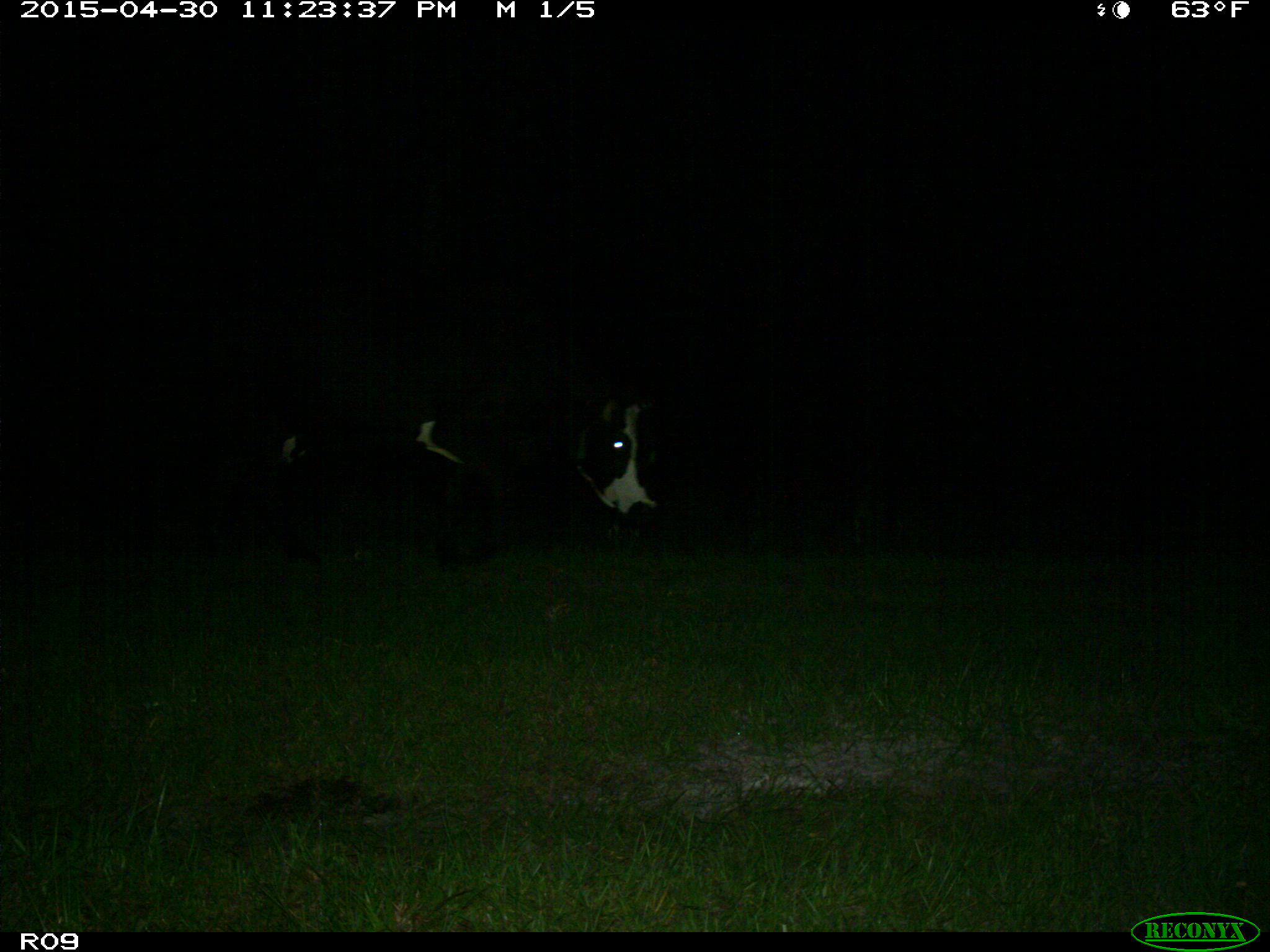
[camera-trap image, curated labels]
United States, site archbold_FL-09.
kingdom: Animalia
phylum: Chordata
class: Mammalia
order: Artiodactyla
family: Bovidae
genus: Bos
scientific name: Bos taurus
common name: domestic cow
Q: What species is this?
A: Bos taurus (domestic cow).